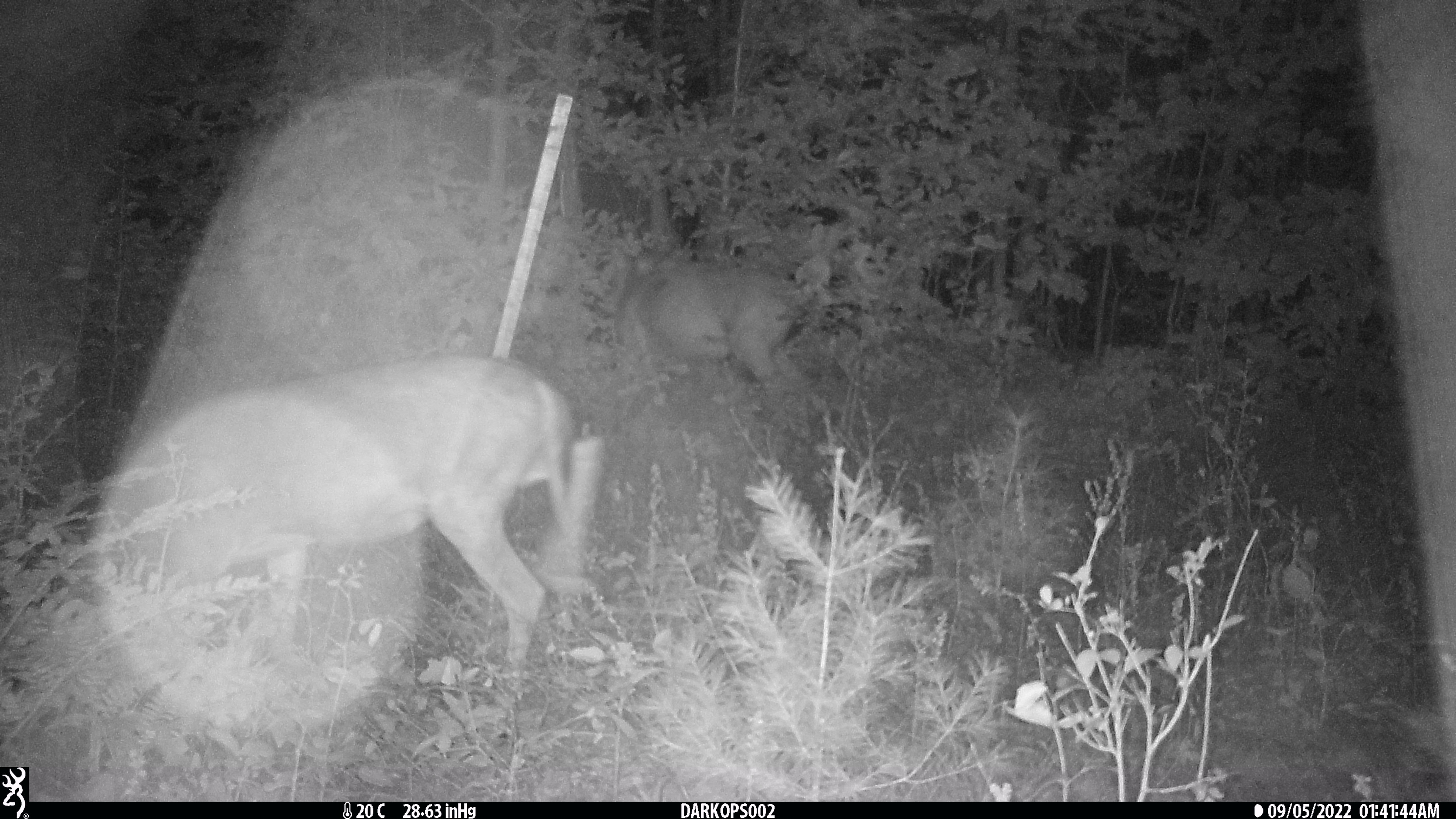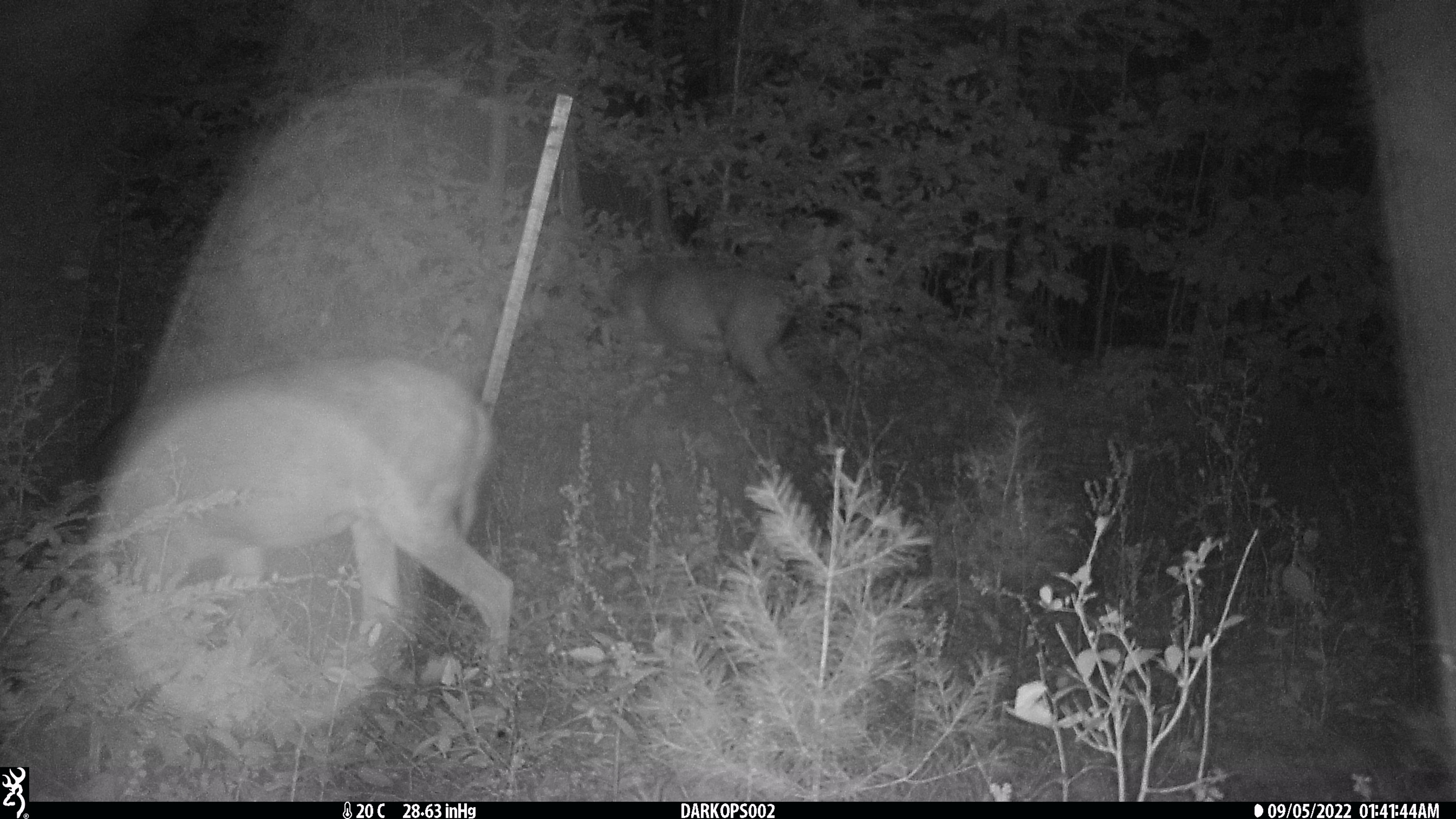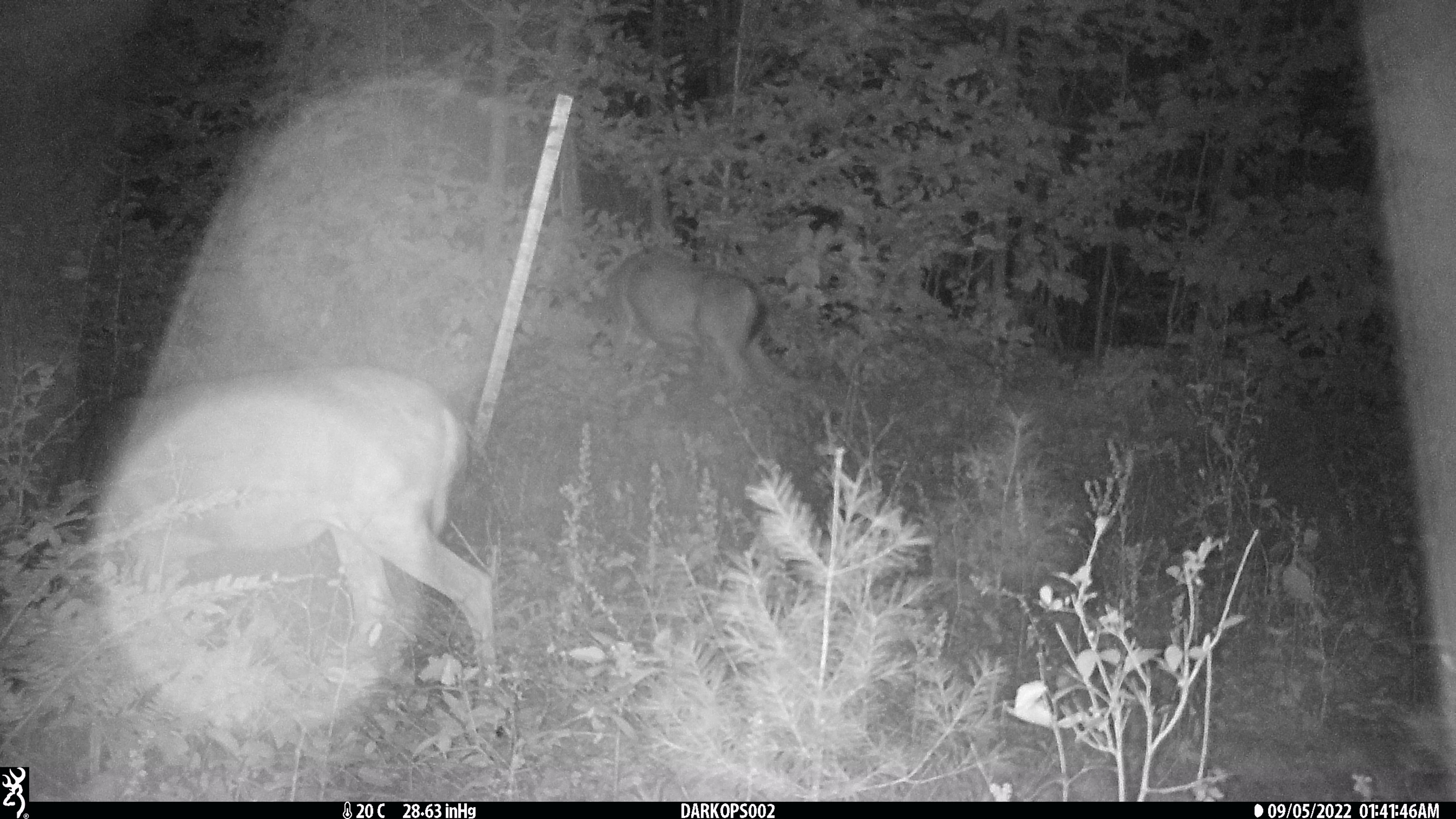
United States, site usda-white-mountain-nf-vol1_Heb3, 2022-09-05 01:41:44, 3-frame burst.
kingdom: Animalia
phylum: Chordata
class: Mammalia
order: Artiodactyla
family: Cervidae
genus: Odocoileus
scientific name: Odocoileus virginianus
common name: white-tailed deer